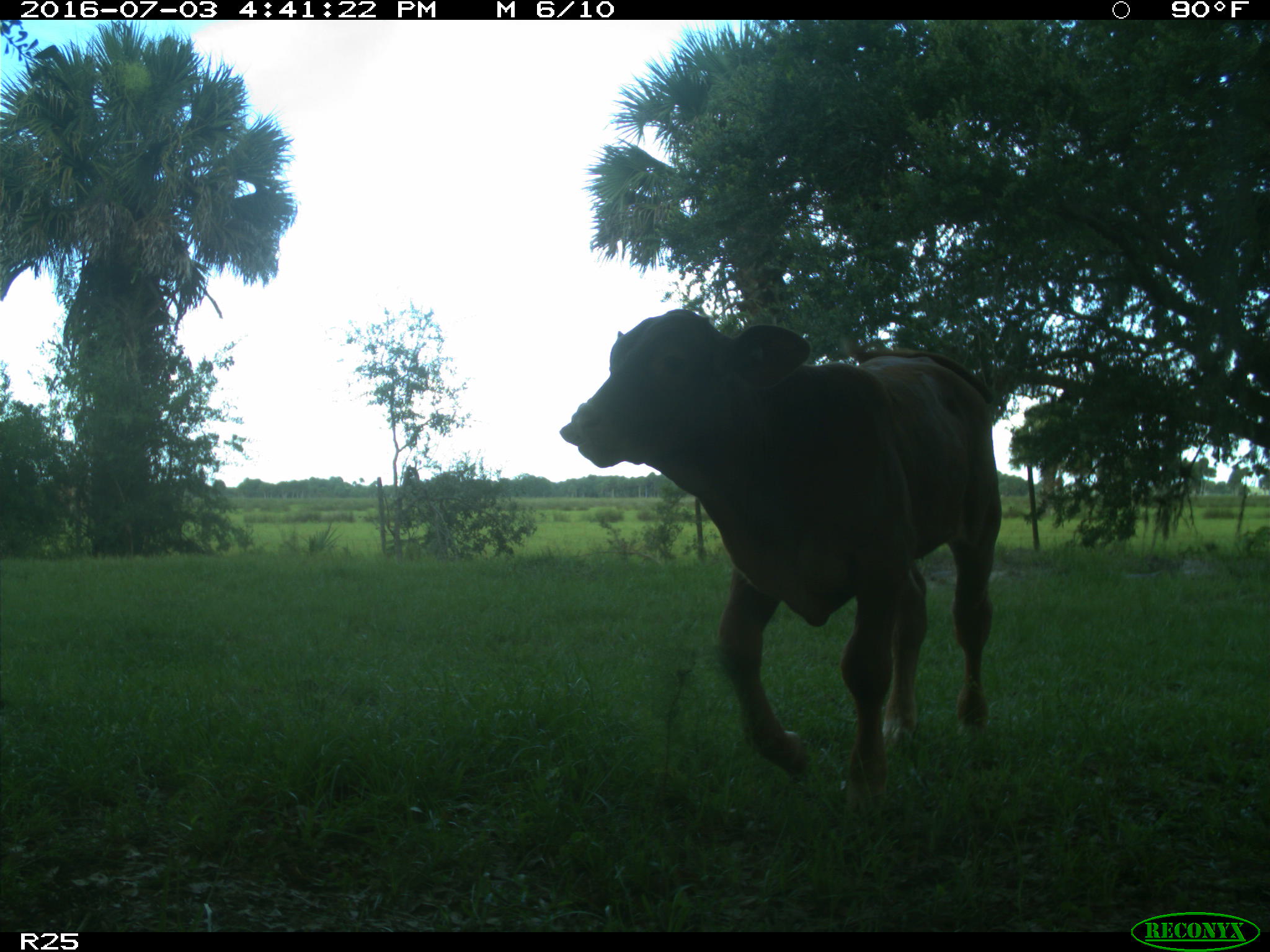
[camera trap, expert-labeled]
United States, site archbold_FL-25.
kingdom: Animalia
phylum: Chordata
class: Mammalia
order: Artiodactyla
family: Bovidae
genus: Bos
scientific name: Bos taurus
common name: domestic cow